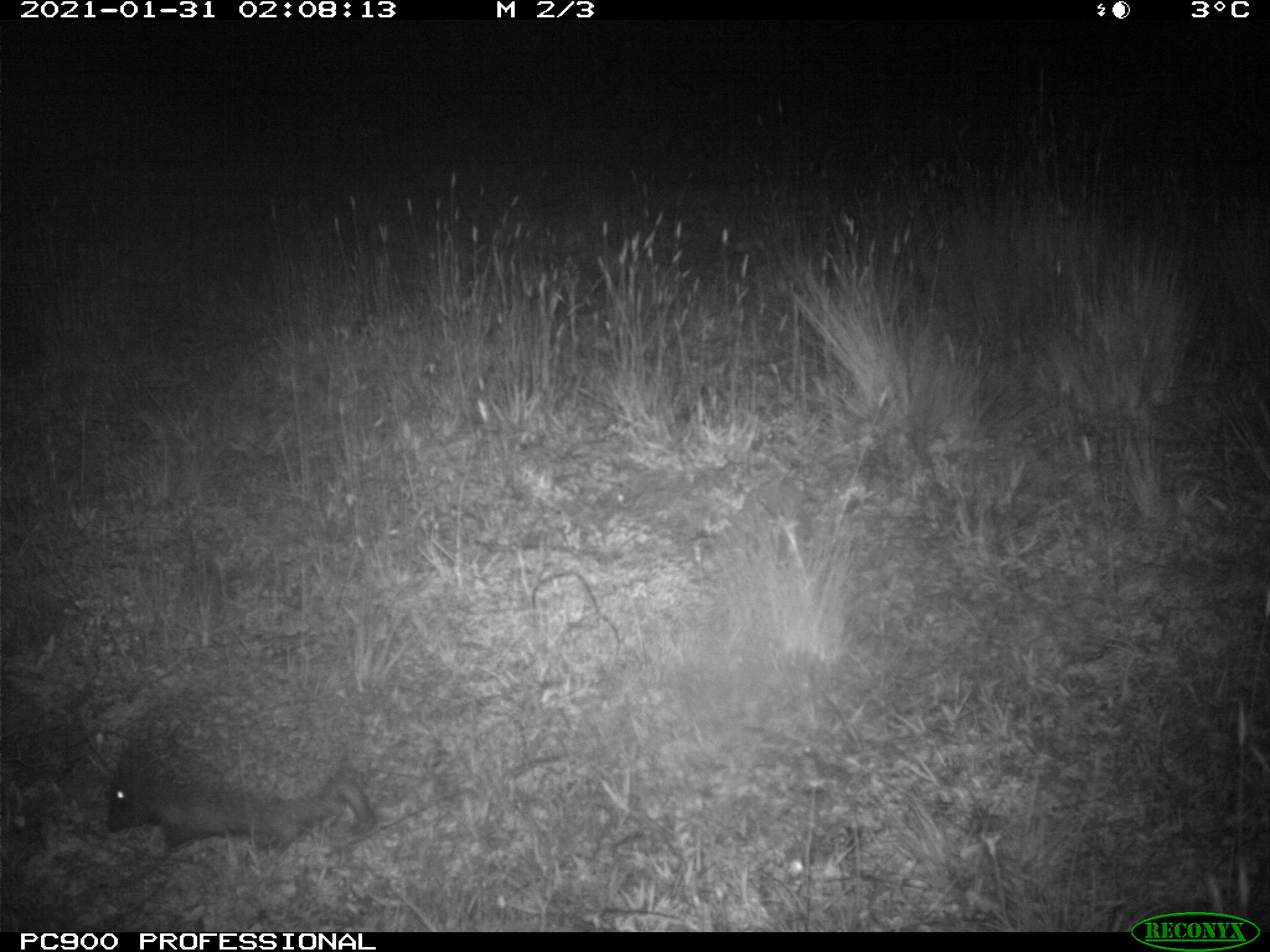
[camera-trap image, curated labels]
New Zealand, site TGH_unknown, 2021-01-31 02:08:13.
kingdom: Animalia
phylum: Chordata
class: Mammalia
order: Eulipotyphla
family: Erinaceidae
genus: Erinaceus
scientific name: Erinaceus europaeus europaeus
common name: european hedgehog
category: hedgehog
Hedgehog (european hedgehog) (Erinaceus europaeus europaeus).